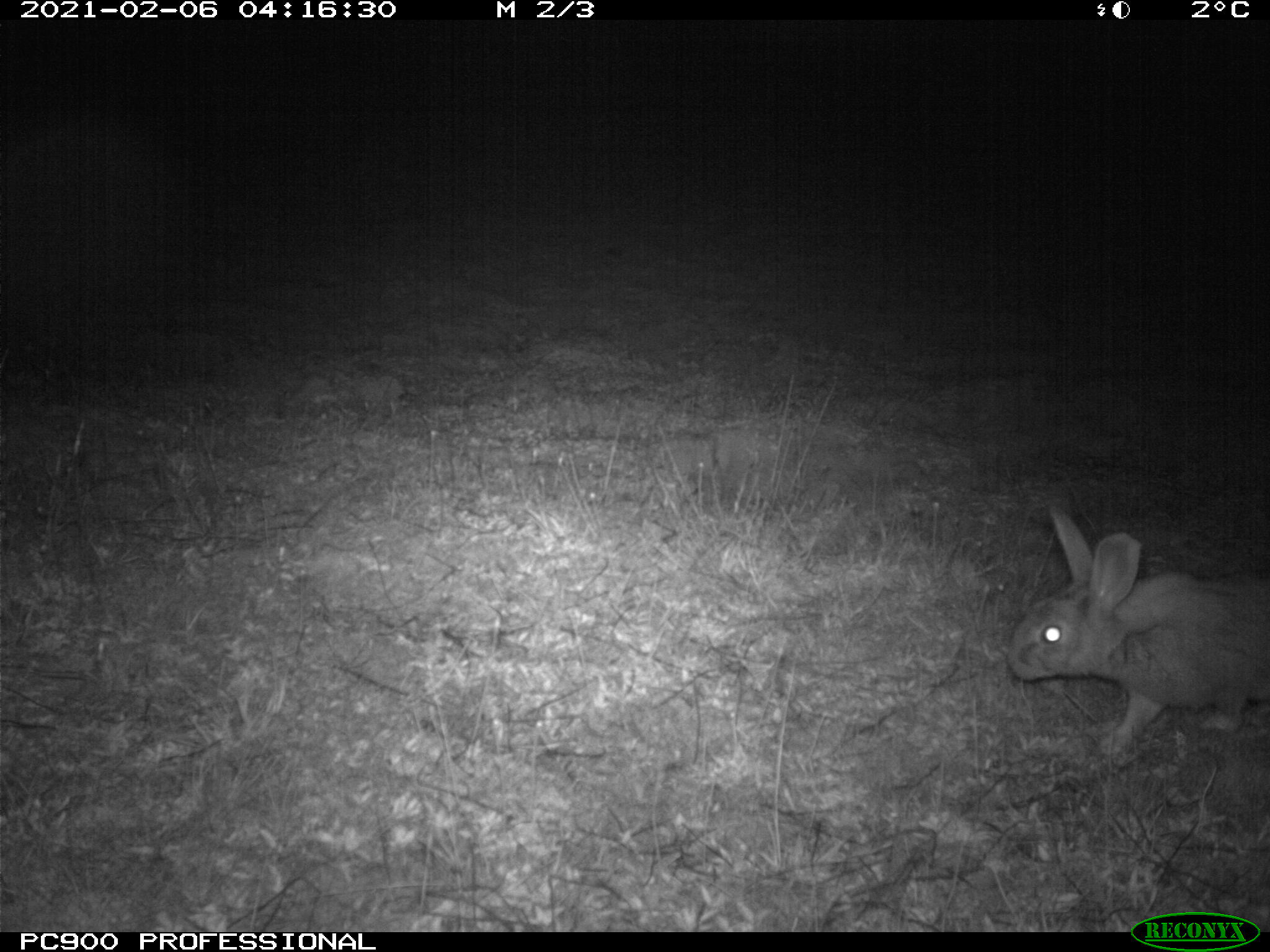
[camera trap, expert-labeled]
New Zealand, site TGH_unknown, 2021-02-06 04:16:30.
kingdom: Animalia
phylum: Chordata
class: Mammalia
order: Lagomorpha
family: Leporidae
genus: Oryctolagus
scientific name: Oryctolagus cuniculus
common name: european rabbit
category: rabbit